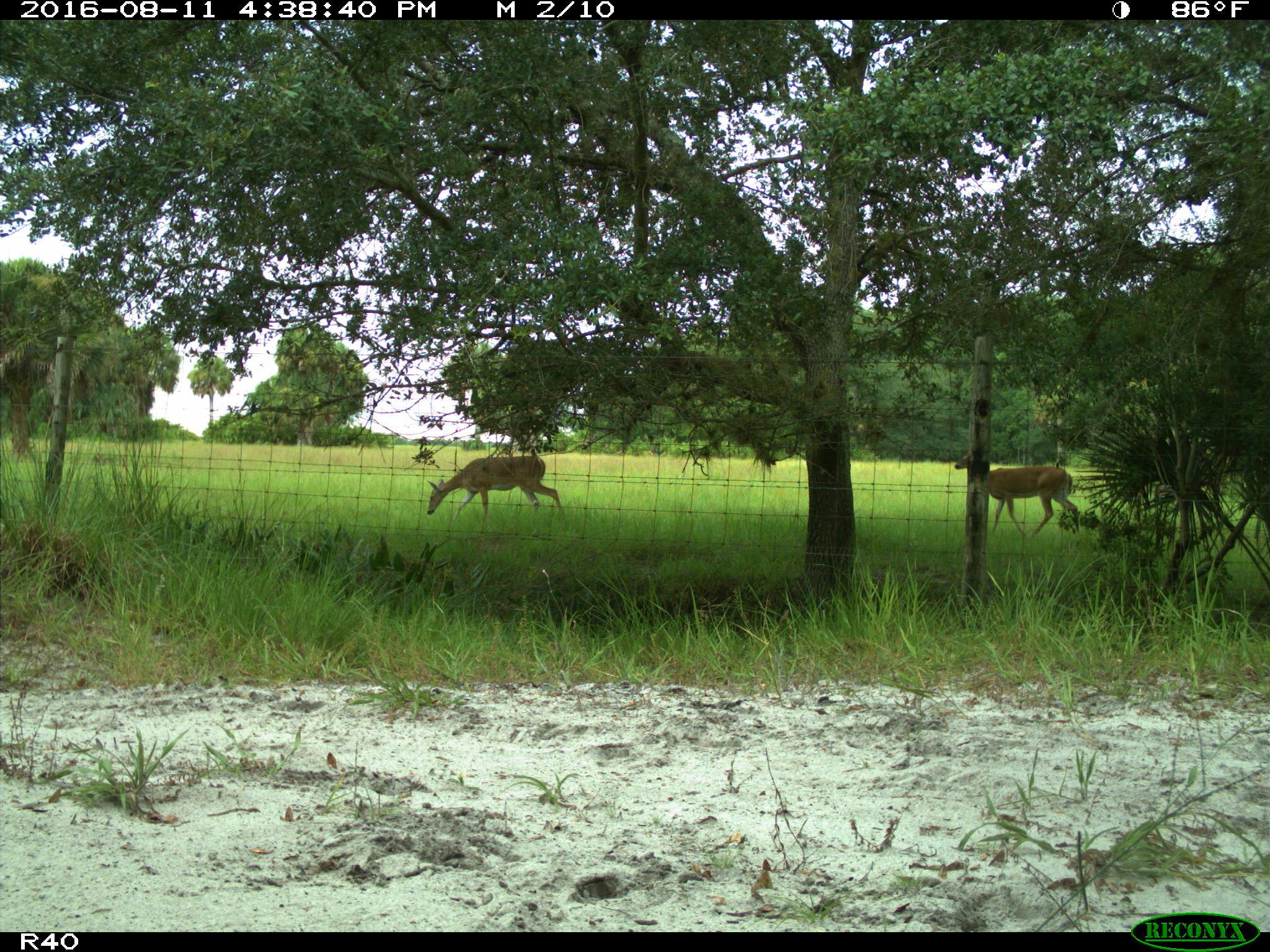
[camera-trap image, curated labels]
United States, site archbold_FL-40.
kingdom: Animalia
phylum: Chordata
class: Mammalia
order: Artiodactyla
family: Cervidae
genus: Odocoileus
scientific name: Odocoileus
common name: deer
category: unidentified deer